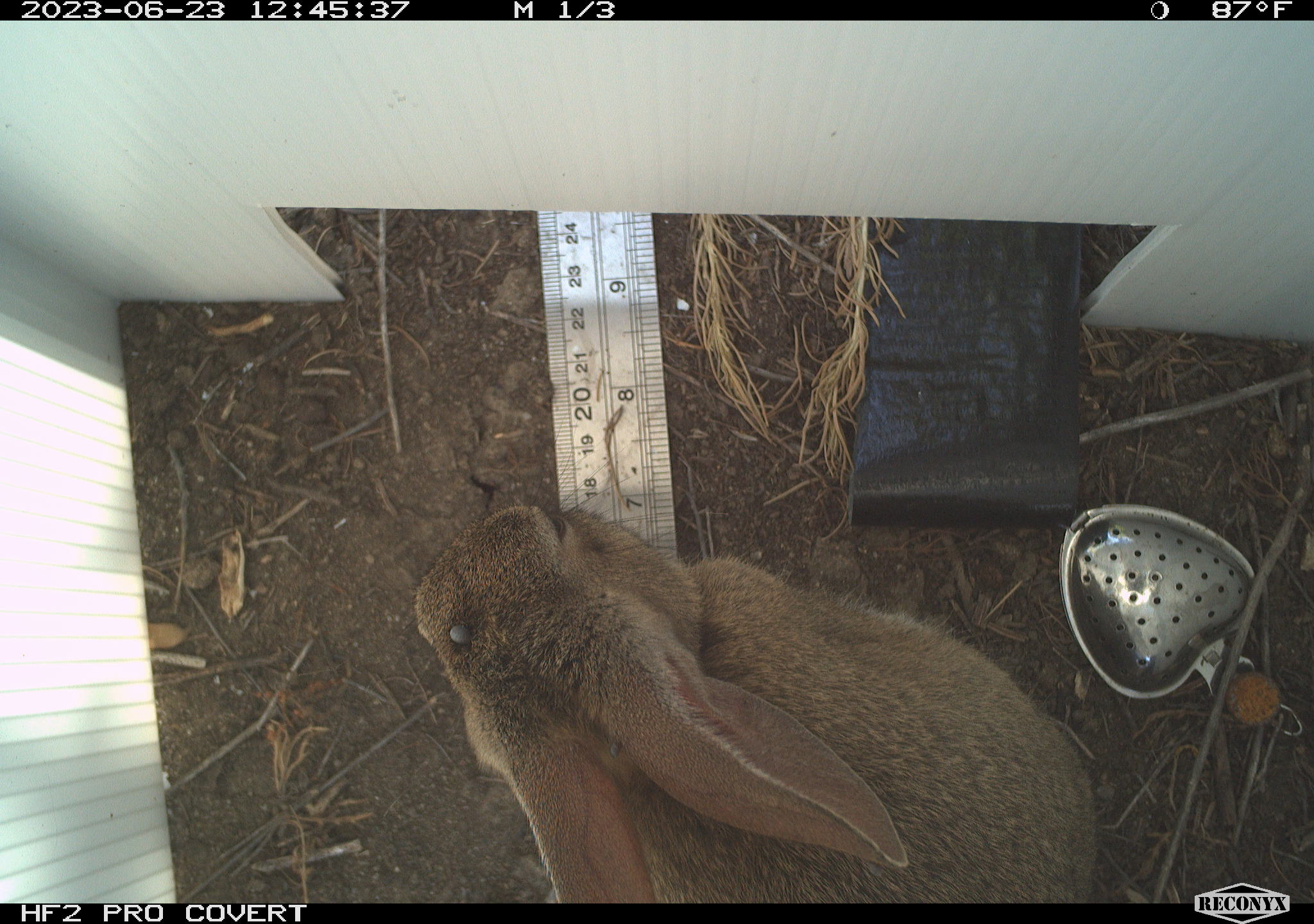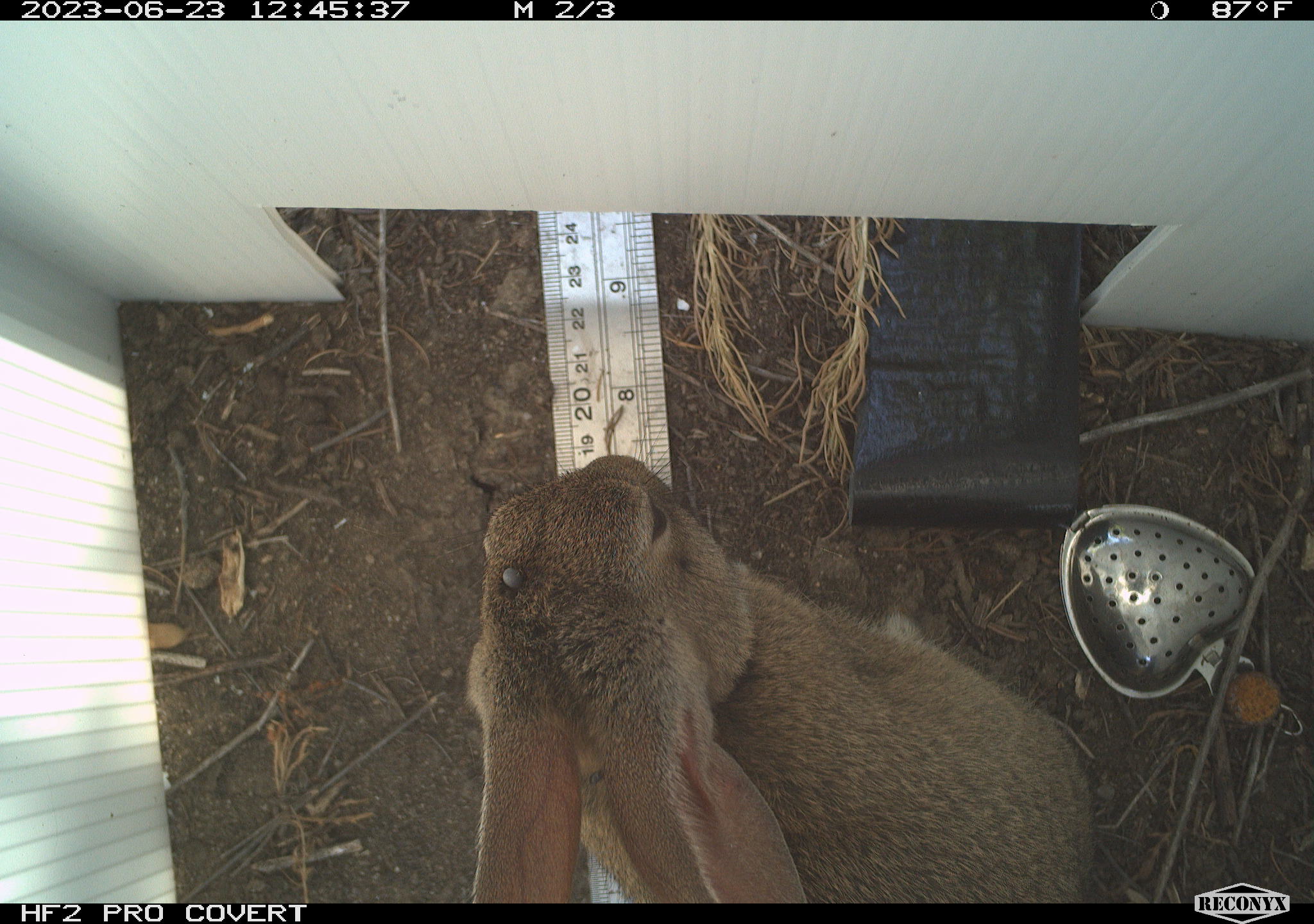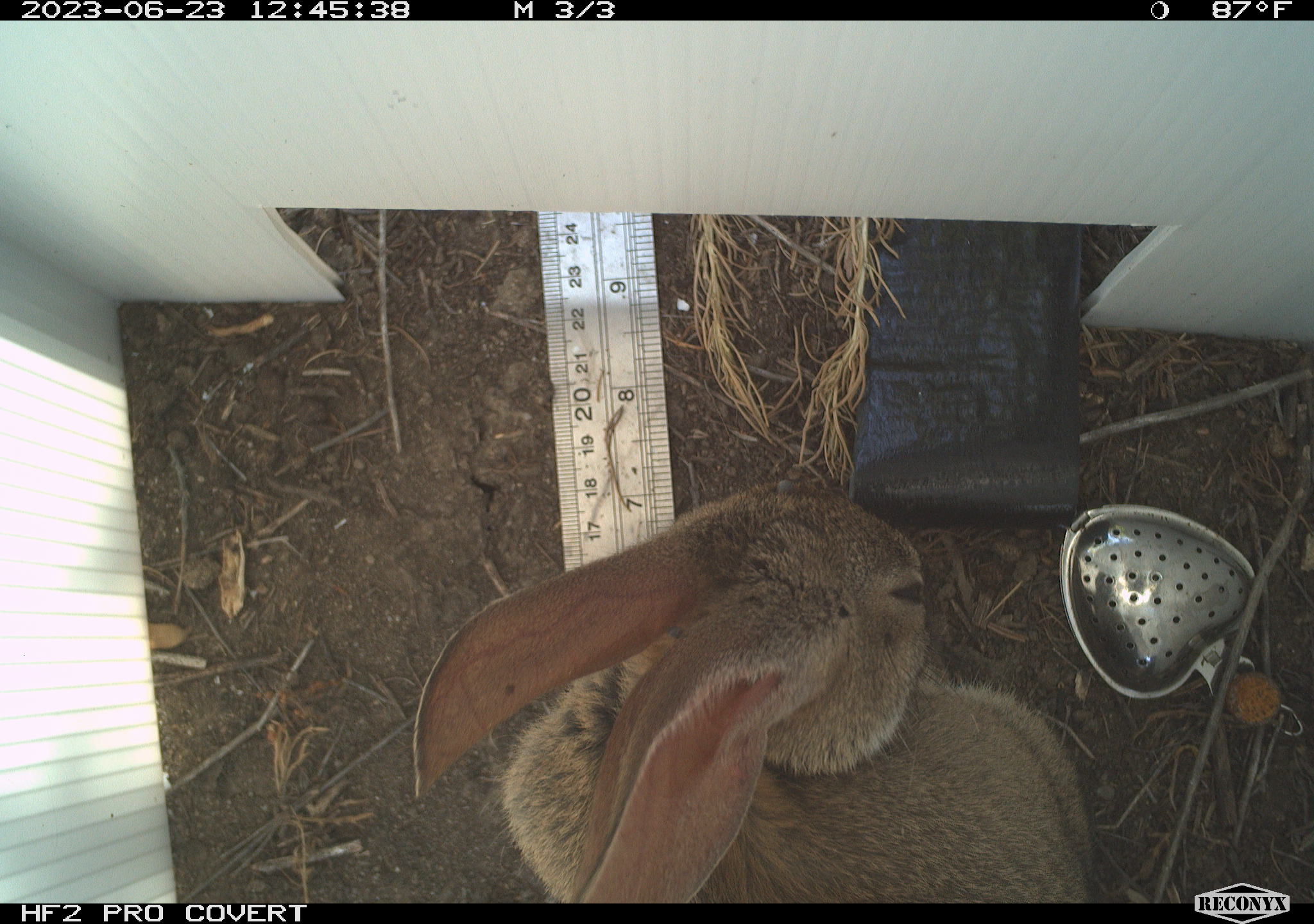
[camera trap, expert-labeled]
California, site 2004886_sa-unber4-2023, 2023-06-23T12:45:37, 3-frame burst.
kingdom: Animalia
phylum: Chordata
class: Mammalia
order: Lagomorpha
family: Leporidae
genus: Sylvilagus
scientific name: Sylvilagus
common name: cottontail rabbits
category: sylvilagus species